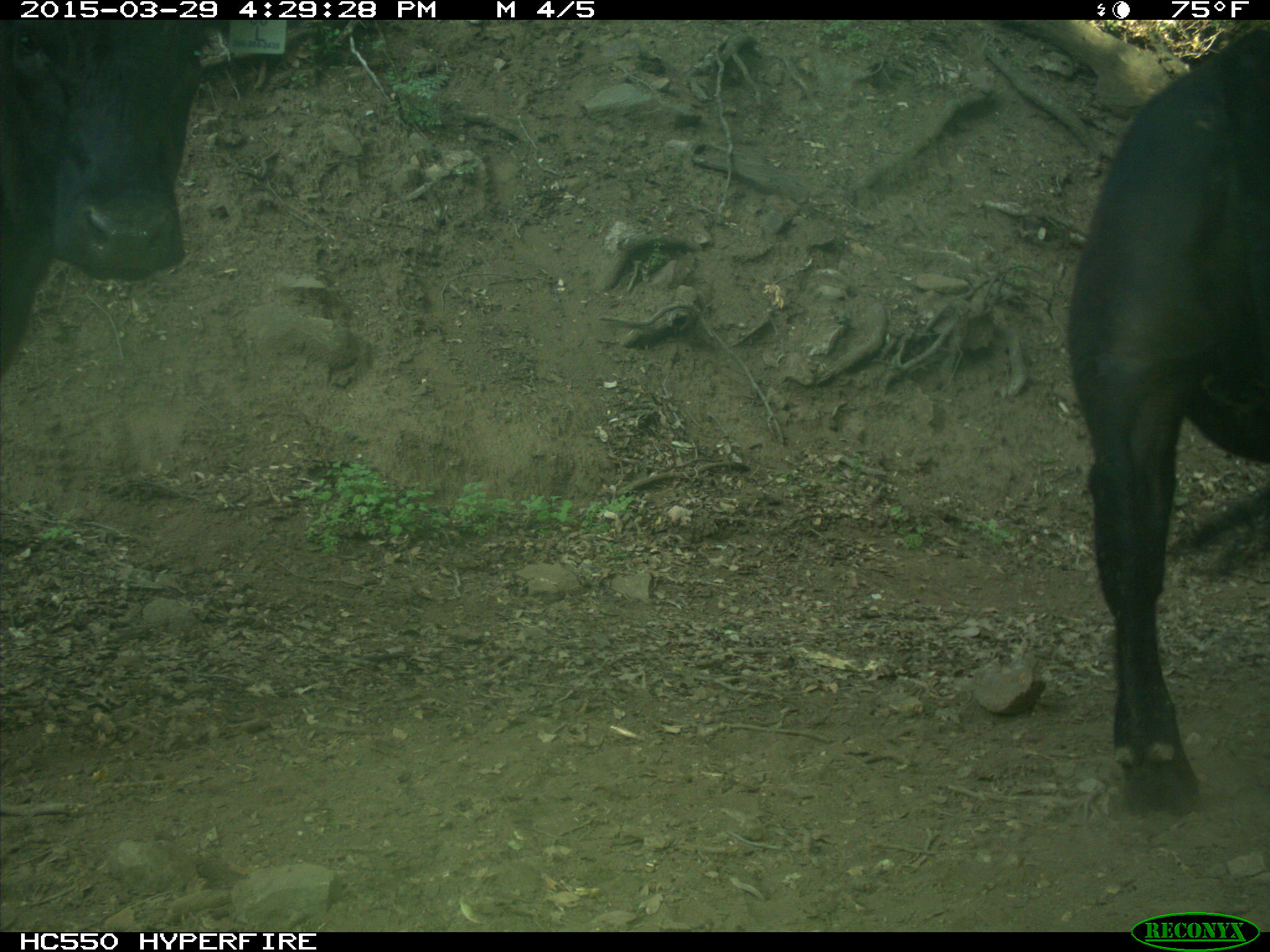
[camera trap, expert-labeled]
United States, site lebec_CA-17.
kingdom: Animalia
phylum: Chordata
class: Mammalia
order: Artiodactyla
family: Bovidae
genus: Bos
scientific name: Bos taurus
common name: domestic cow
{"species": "Bos taurus (domestic cow)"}